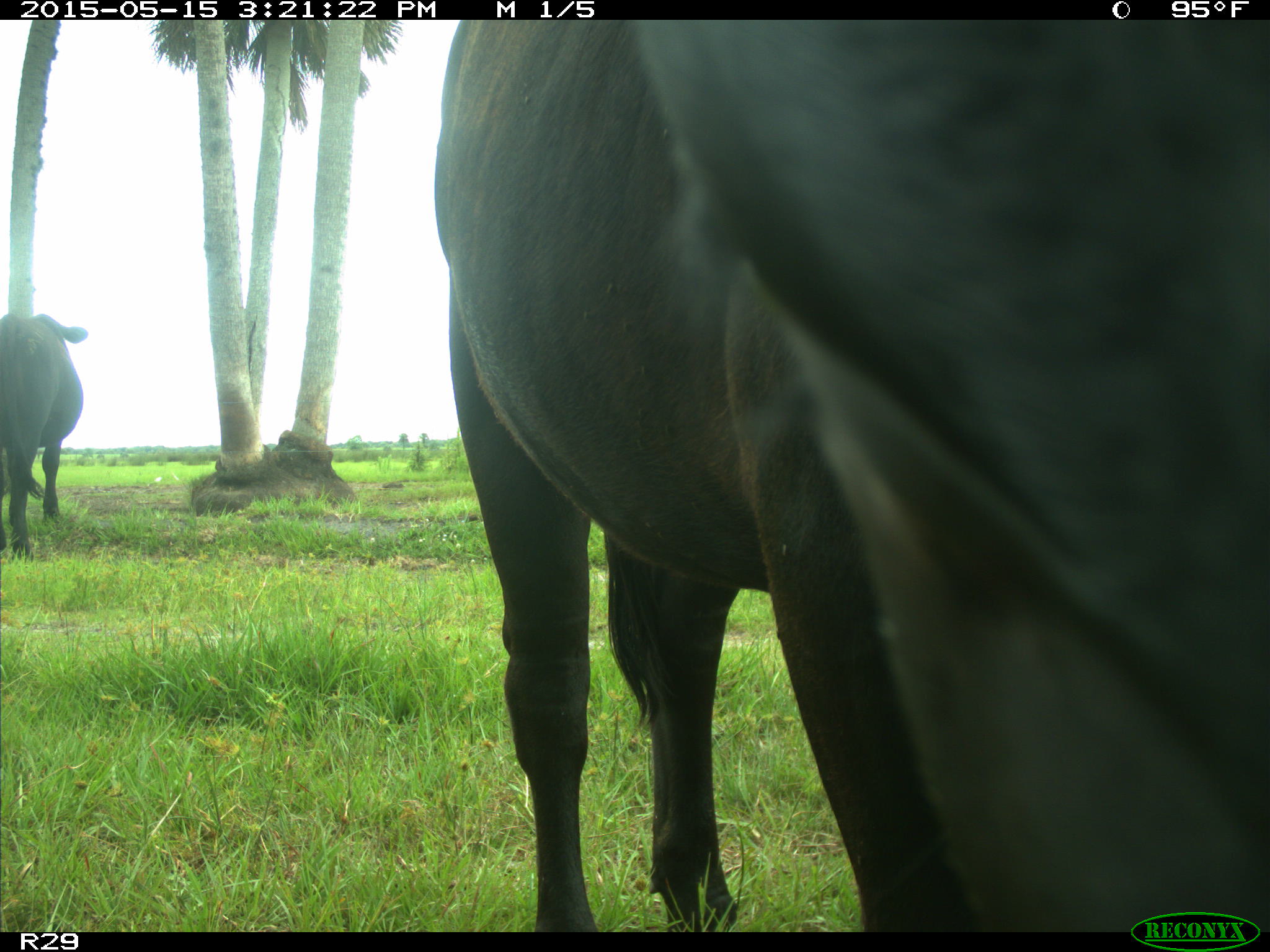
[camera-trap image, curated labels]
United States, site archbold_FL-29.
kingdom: Animalia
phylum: Chordata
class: Mammalia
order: Artiodactyla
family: Bovidae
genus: Bos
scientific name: Bos taurus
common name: domestic cow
Bos taurus (domestic cow).